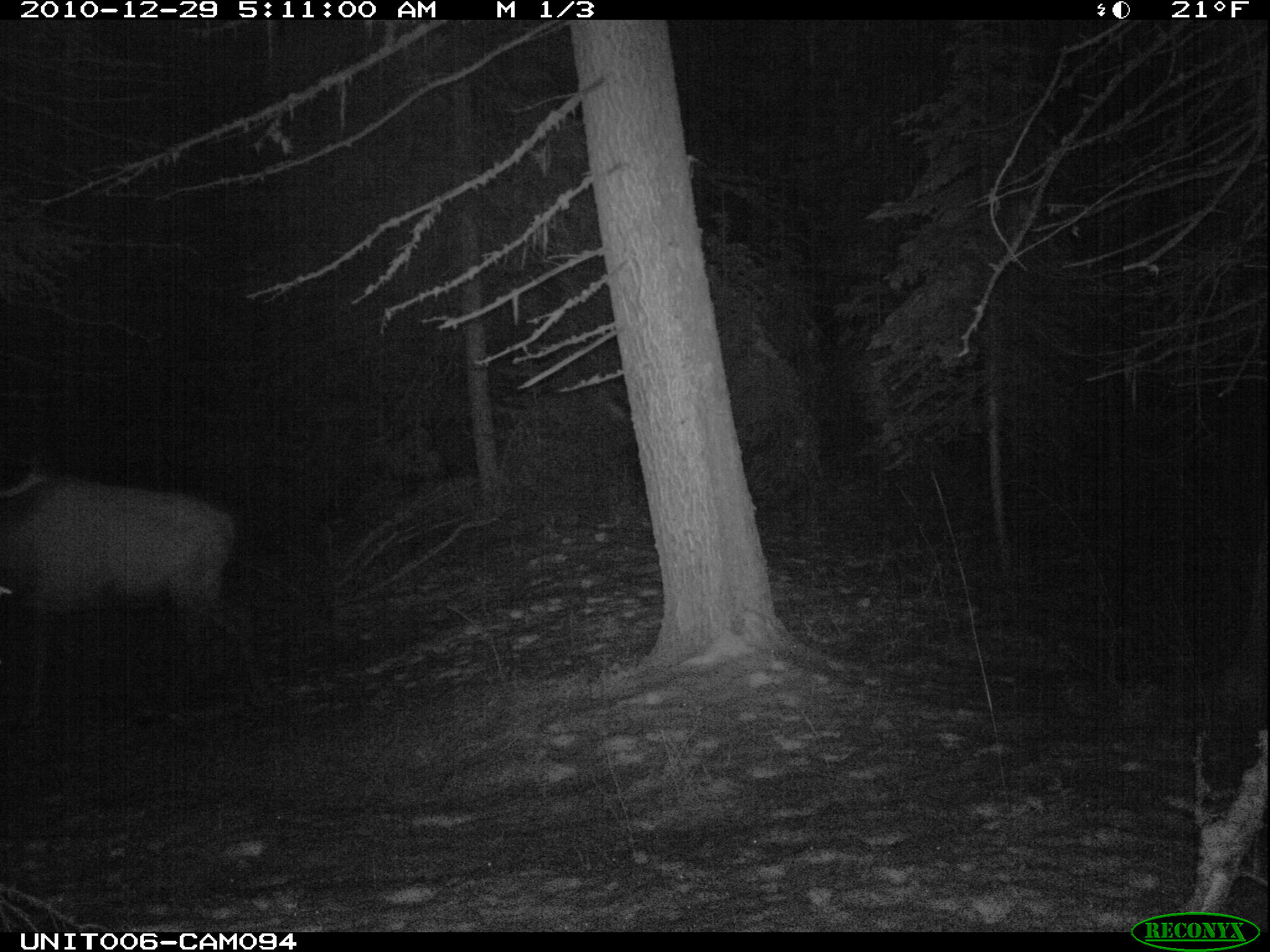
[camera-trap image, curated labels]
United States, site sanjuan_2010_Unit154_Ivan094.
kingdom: Animalia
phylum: Chordata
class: Mammalia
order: Artiodactyla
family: Cervidae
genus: Cervus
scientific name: Cervus elaphus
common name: red deer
Cervus elaphus (red deer).